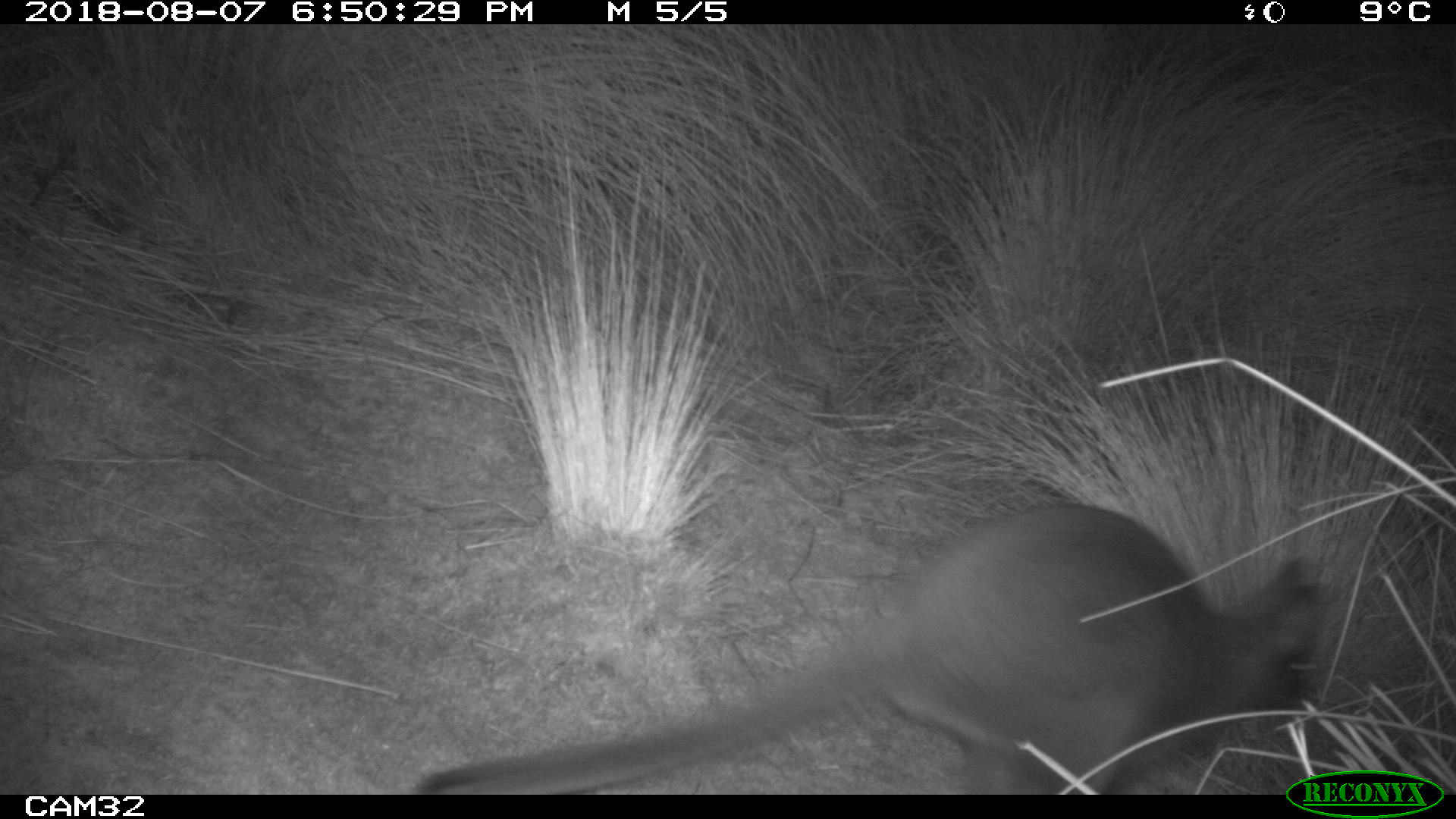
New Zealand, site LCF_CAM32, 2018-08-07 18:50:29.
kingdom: Animalia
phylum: Chordata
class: Mammalia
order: Diprotodontia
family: Macropodidae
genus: Notamacropus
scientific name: Notamacropus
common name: wallaby